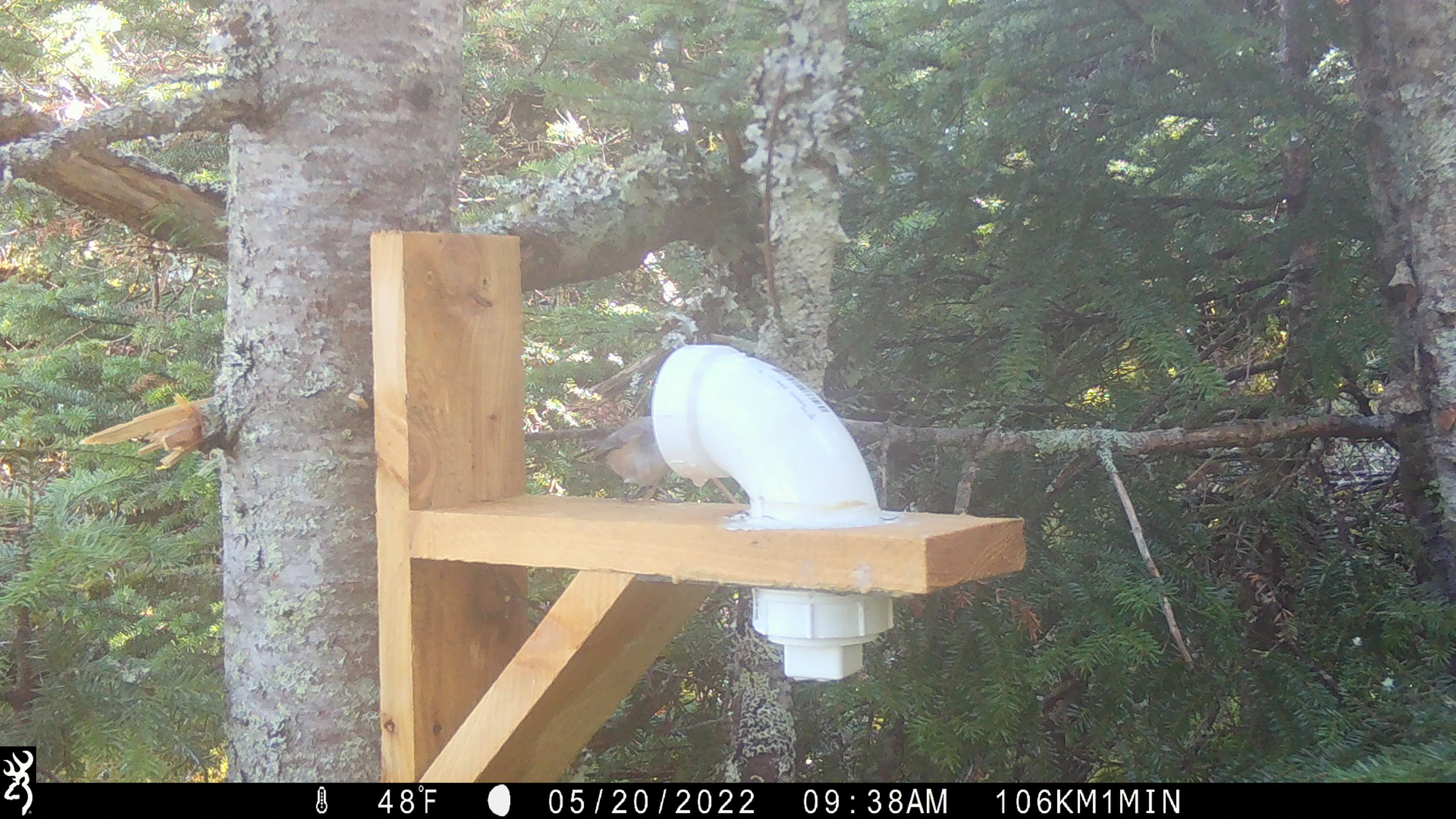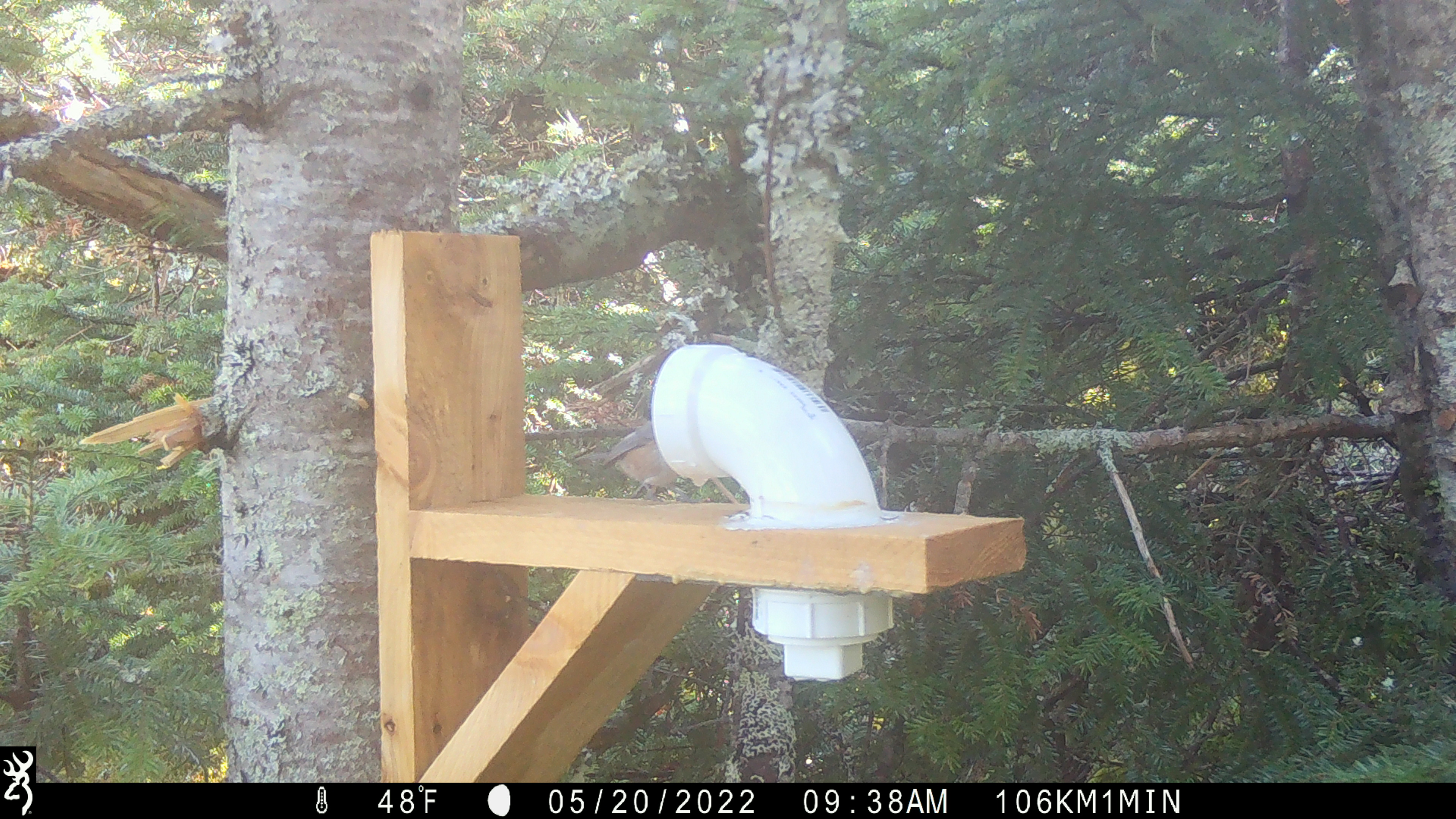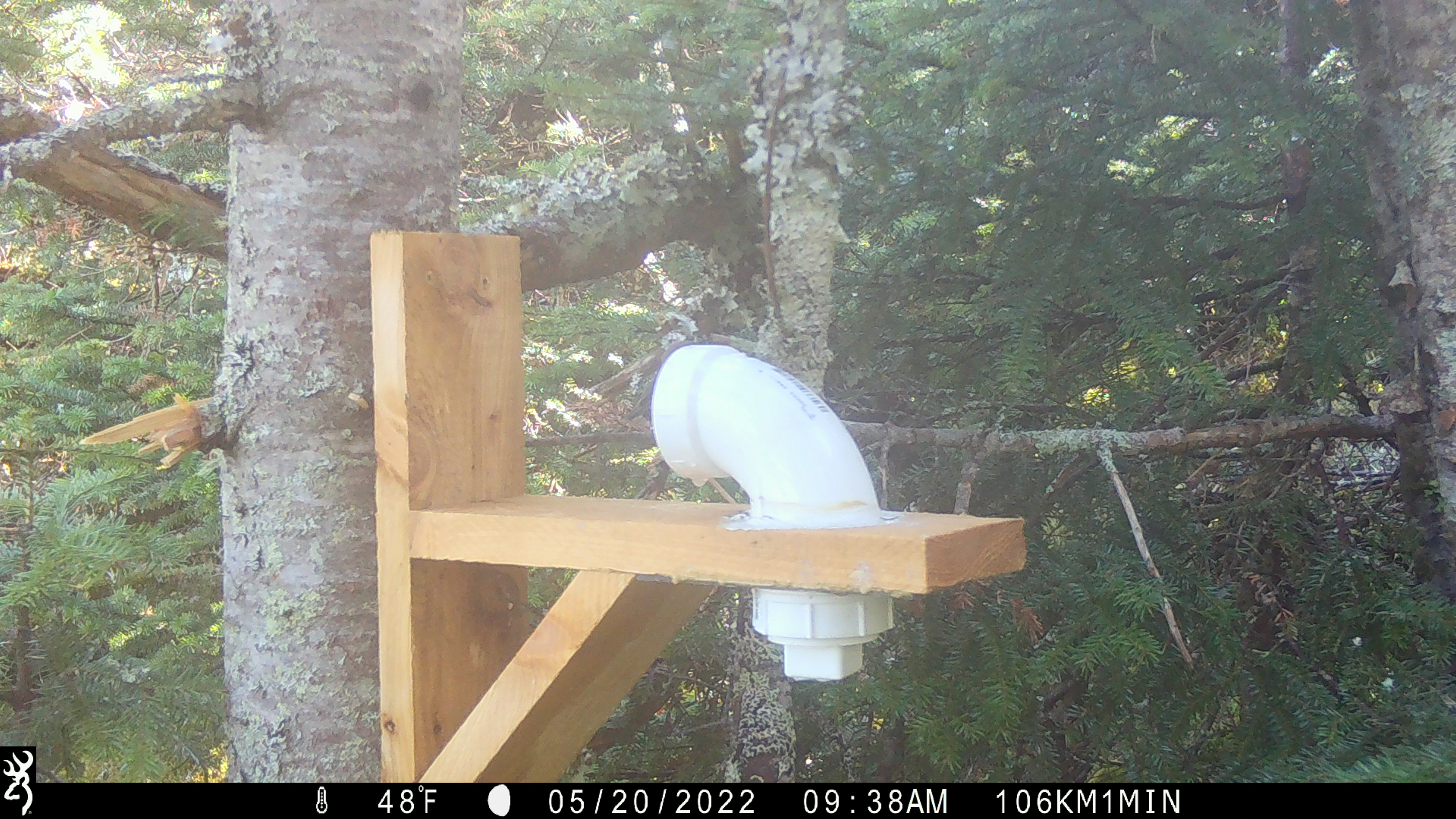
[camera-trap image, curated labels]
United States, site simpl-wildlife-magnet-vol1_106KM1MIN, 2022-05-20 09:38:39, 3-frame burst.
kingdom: Animalia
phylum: Chordata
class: Aves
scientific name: Aves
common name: bird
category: bird sp.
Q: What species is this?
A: Bird sp. (bird) (Aves).